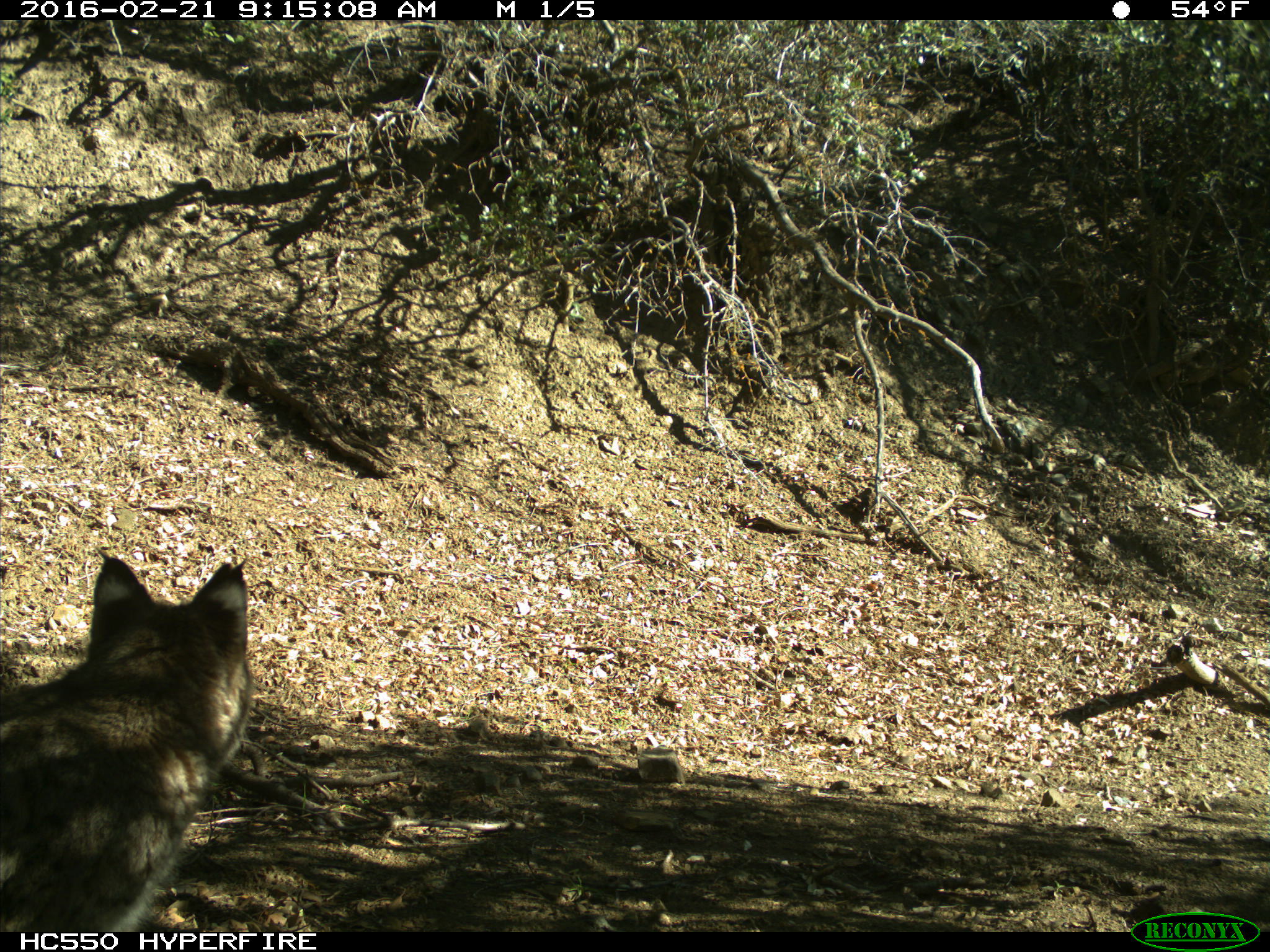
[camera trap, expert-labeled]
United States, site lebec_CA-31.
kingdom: Animalia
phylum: Chordata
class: Mammalia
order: Carnivora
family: Felidae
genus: Lynx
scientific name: Lynx rufus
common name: bobcat